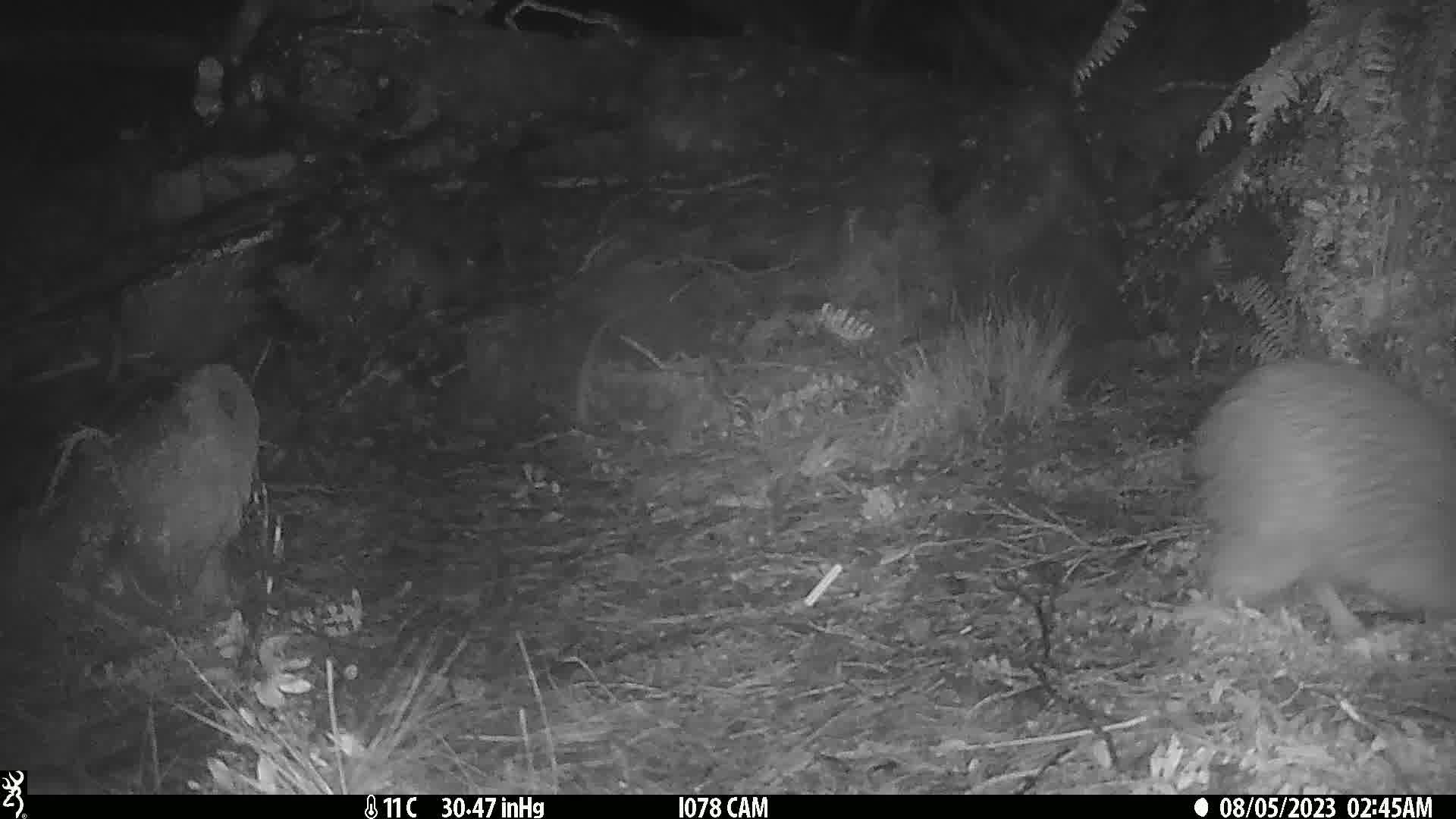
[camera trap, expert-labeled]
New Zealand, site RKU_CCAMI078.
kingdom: Animalia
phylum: Chordata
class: Aves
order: Apterygiformes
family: Apterygidae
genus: Apteryx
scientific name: Apteryx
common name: kiwi